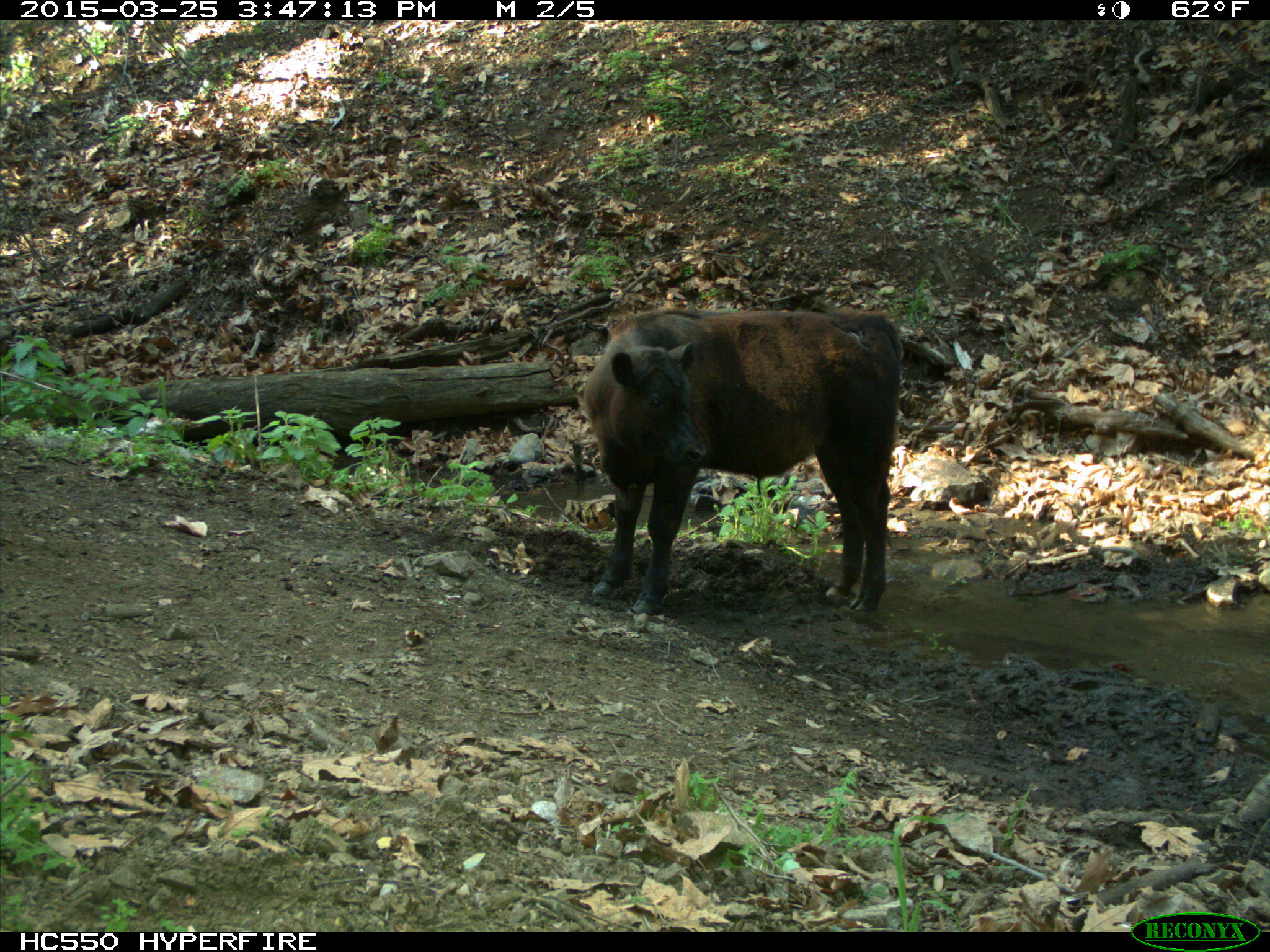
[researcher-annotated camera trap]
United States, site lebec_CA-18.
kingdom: Animalia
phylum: Chordata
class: Mammalia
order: Artiodactyla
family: Bovidae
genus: Bos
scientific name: Bos taurus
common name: domestic cow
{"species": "Bos taurus (domestic cow)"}